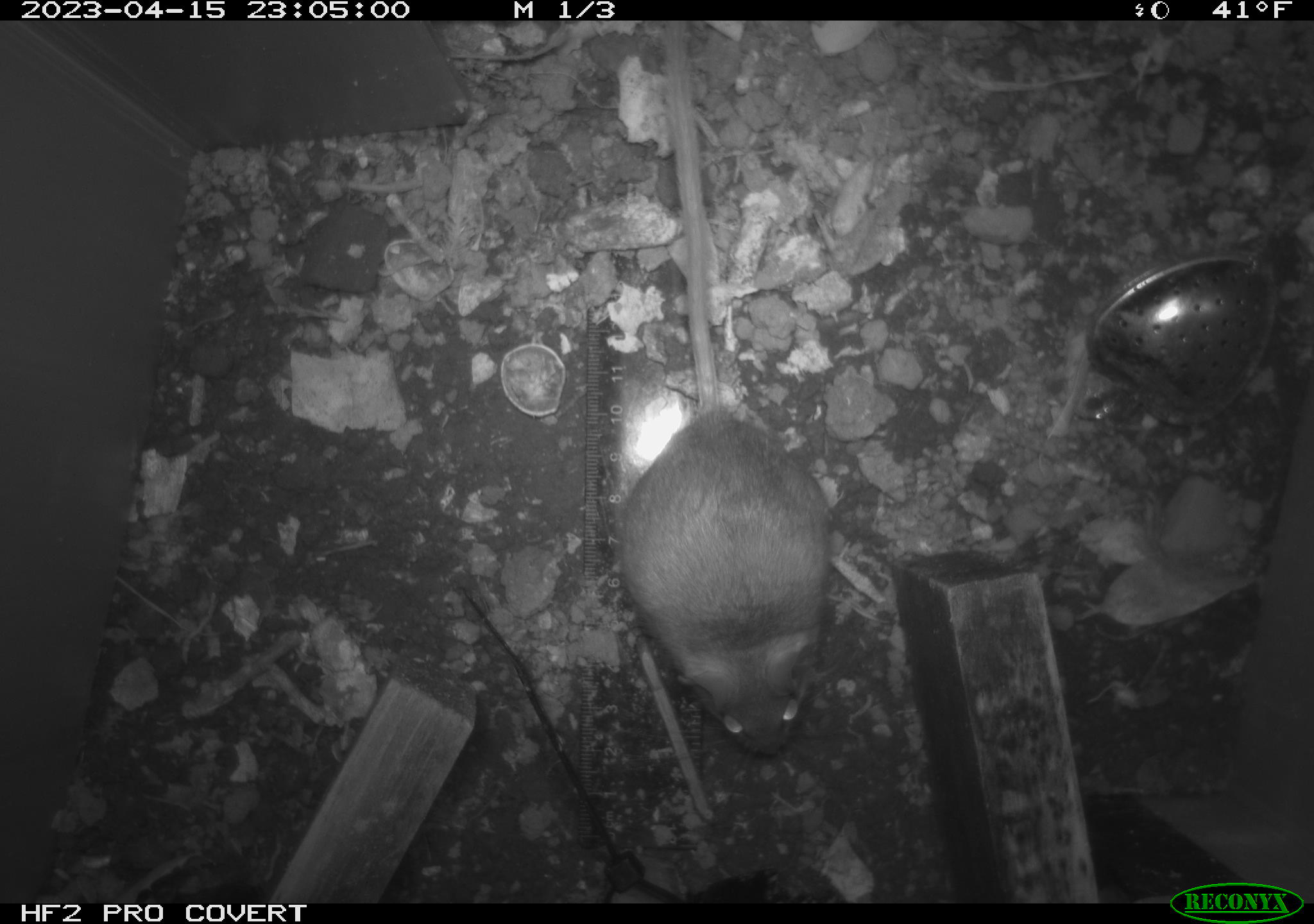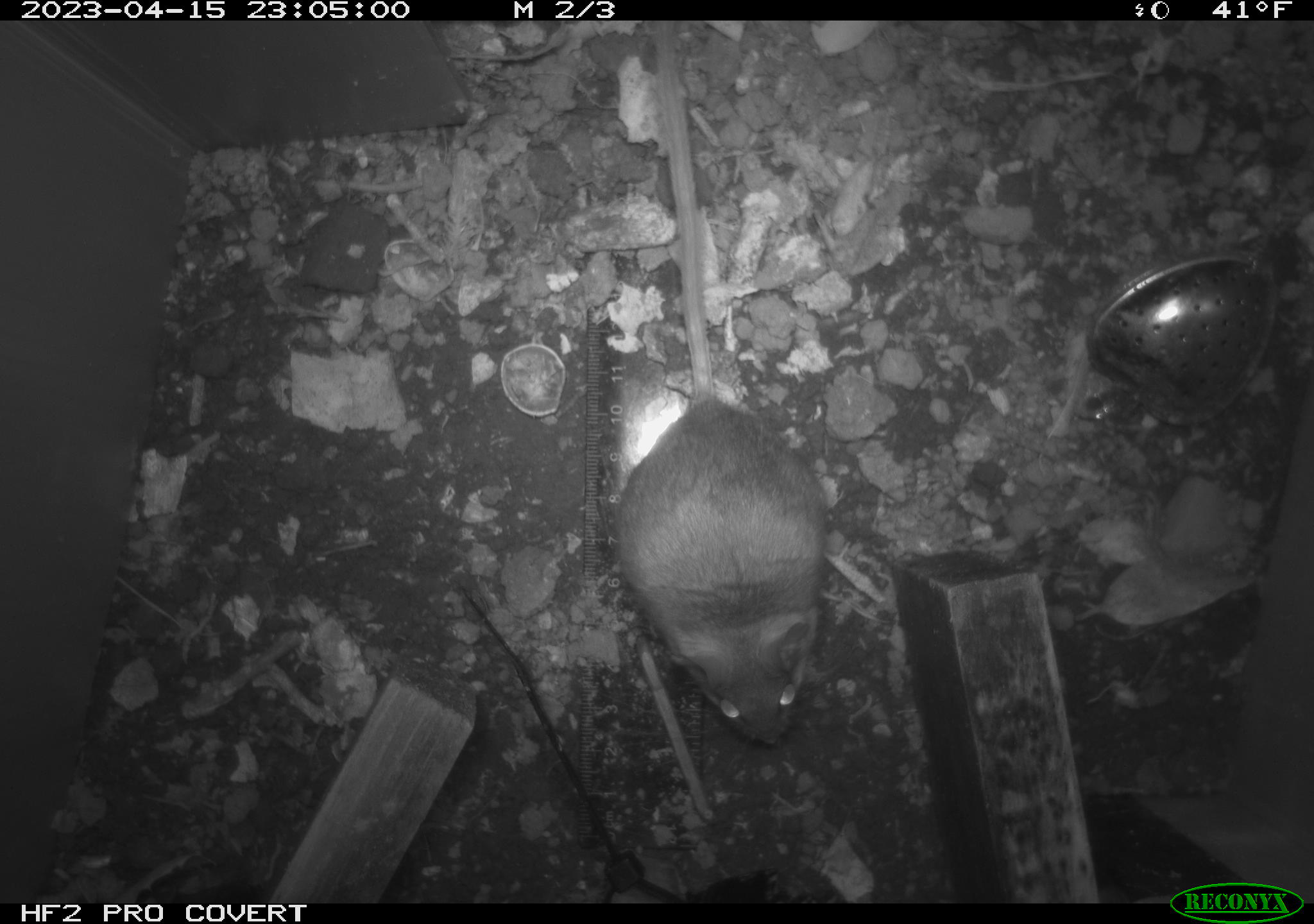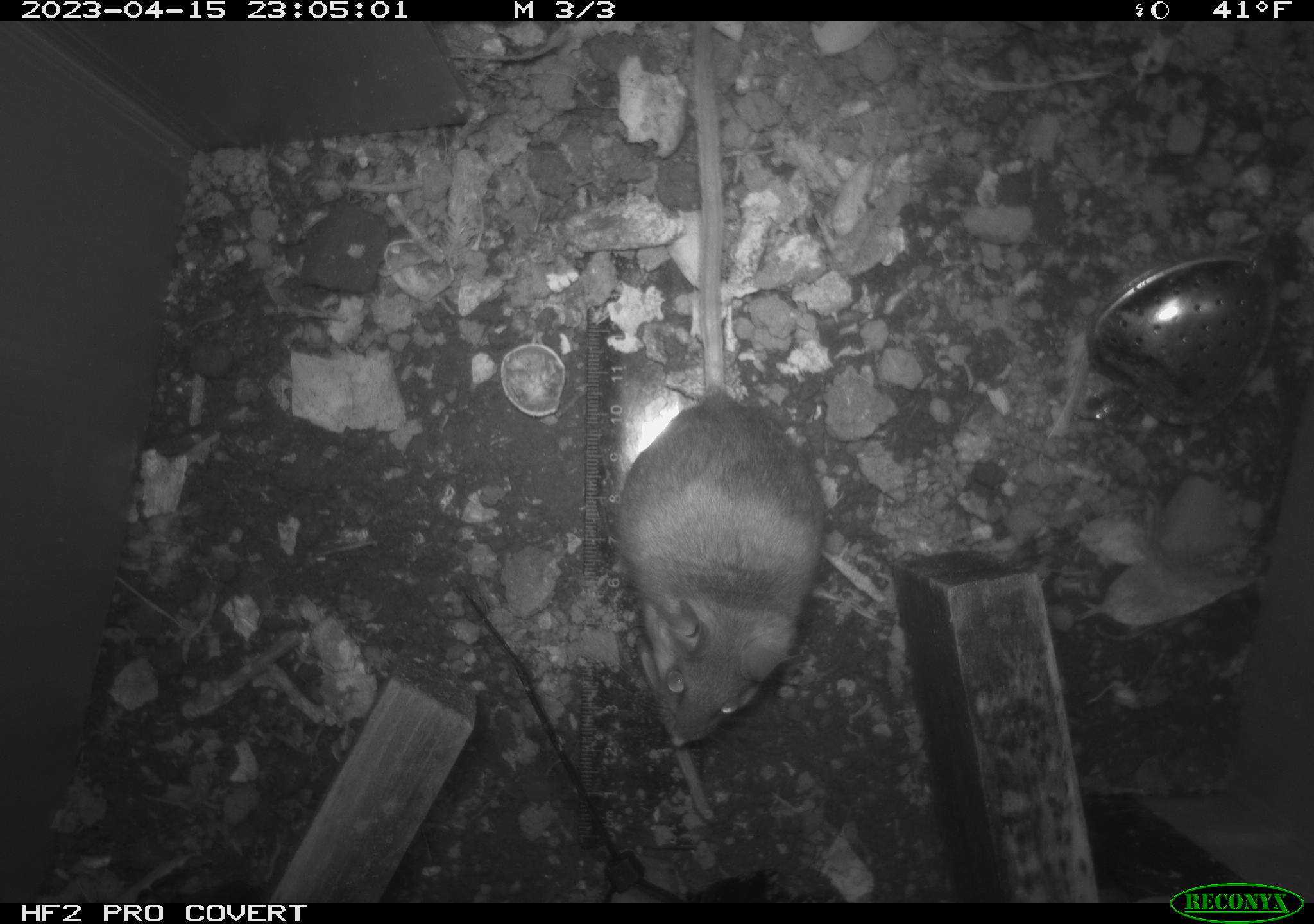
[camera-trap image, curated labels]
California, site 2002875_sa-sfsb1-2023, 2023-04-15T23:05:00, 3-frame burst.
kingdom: Animalia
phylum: Chordata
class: Mammalia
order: Rodentia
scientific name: Rodentia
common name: mouse species